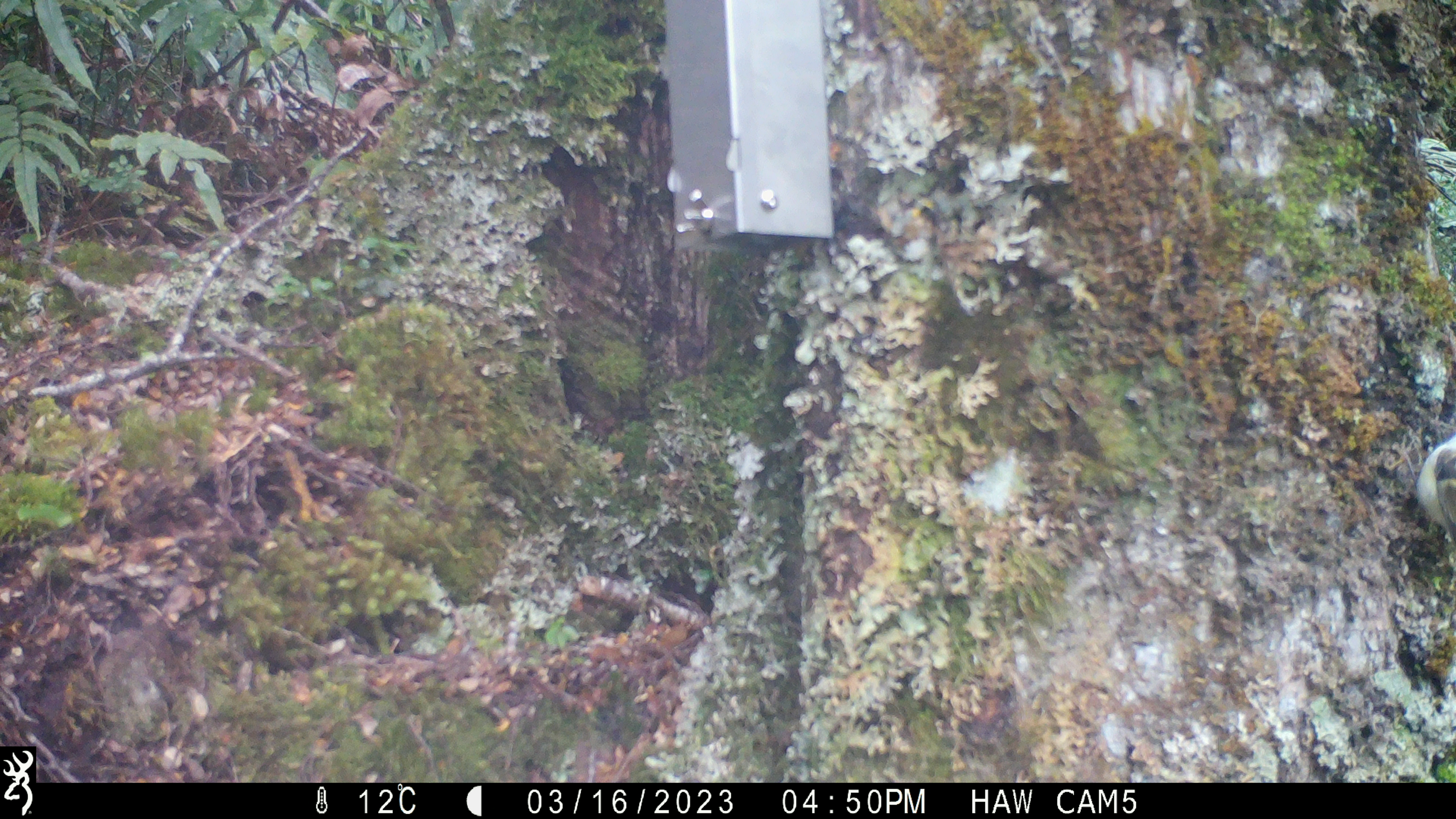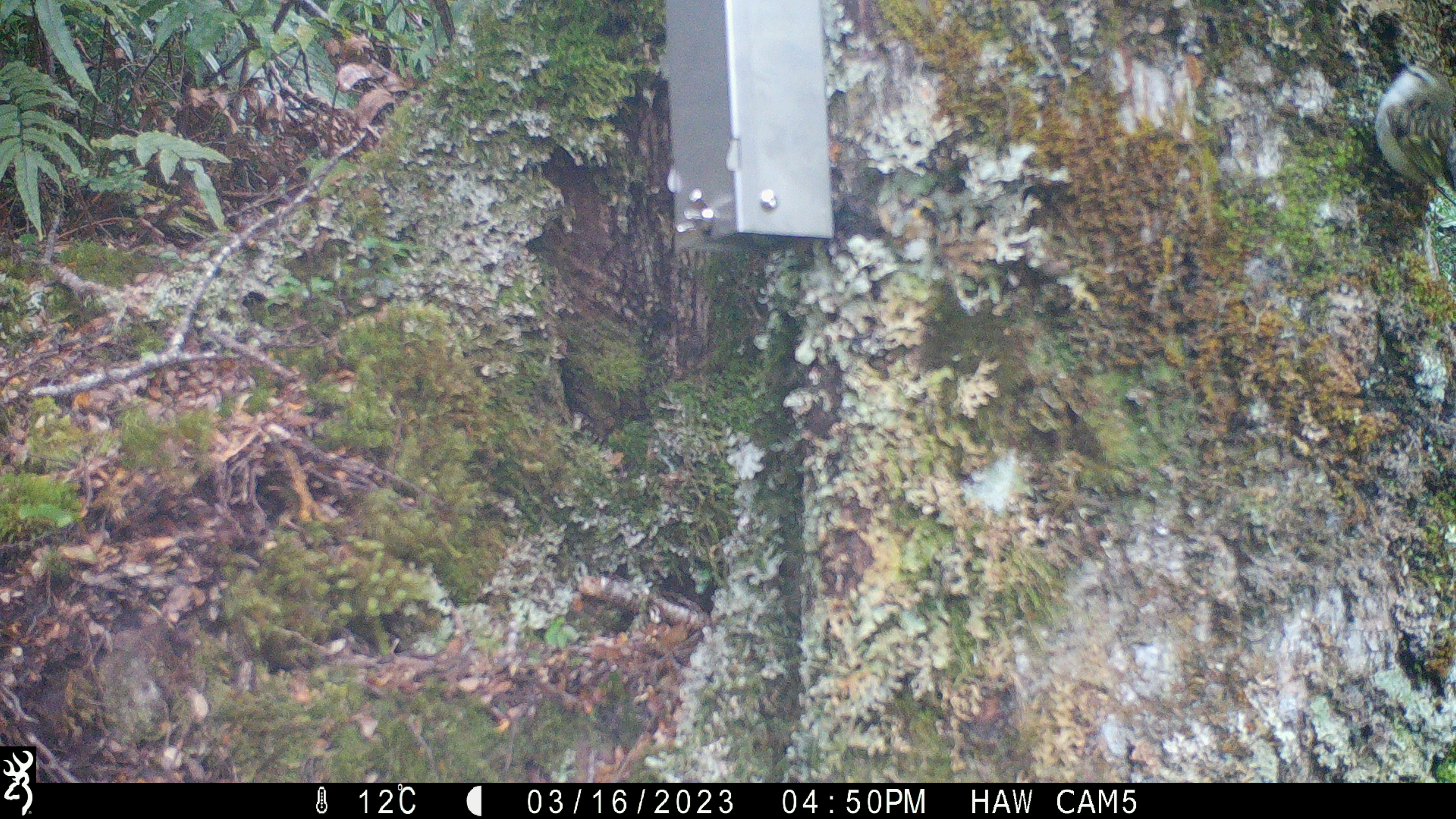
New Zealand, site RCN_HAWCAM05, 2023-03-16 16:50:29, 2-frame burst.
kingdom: Animalia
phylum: Chordata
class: Aves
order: Passeriformes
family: Acanthisittidae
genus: Acanthisitta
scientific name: Acanthisitta chloris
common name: rifleman